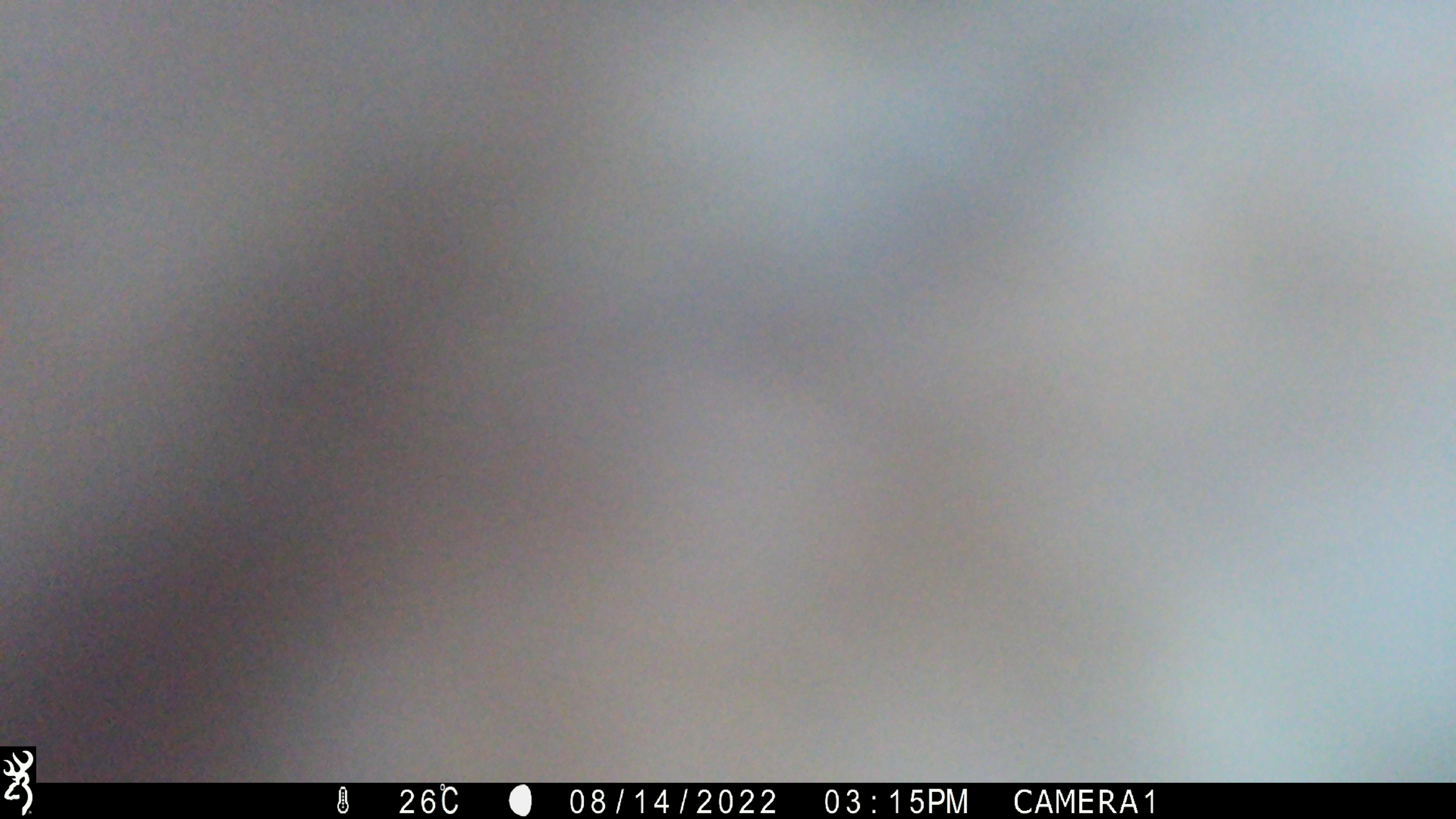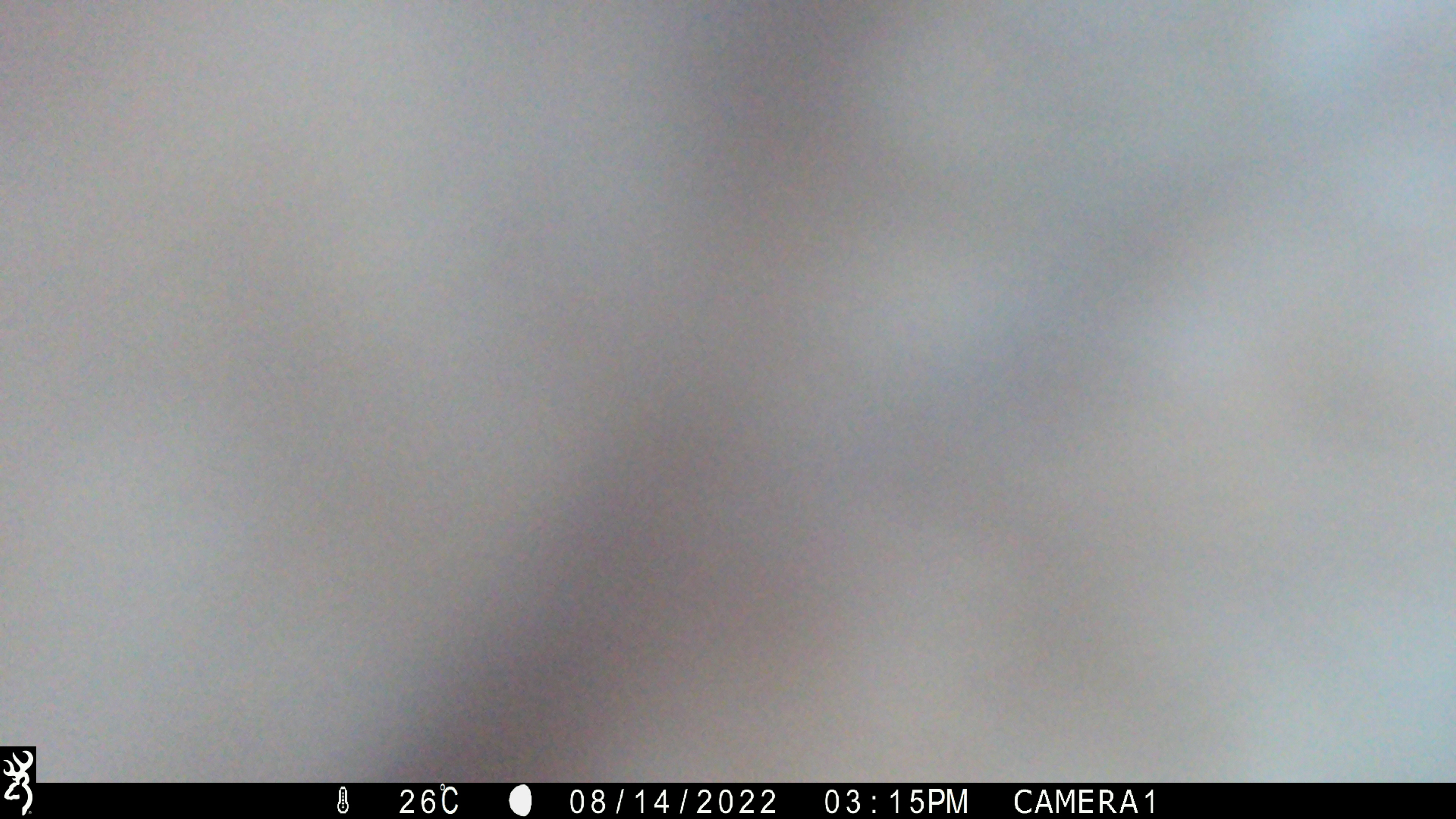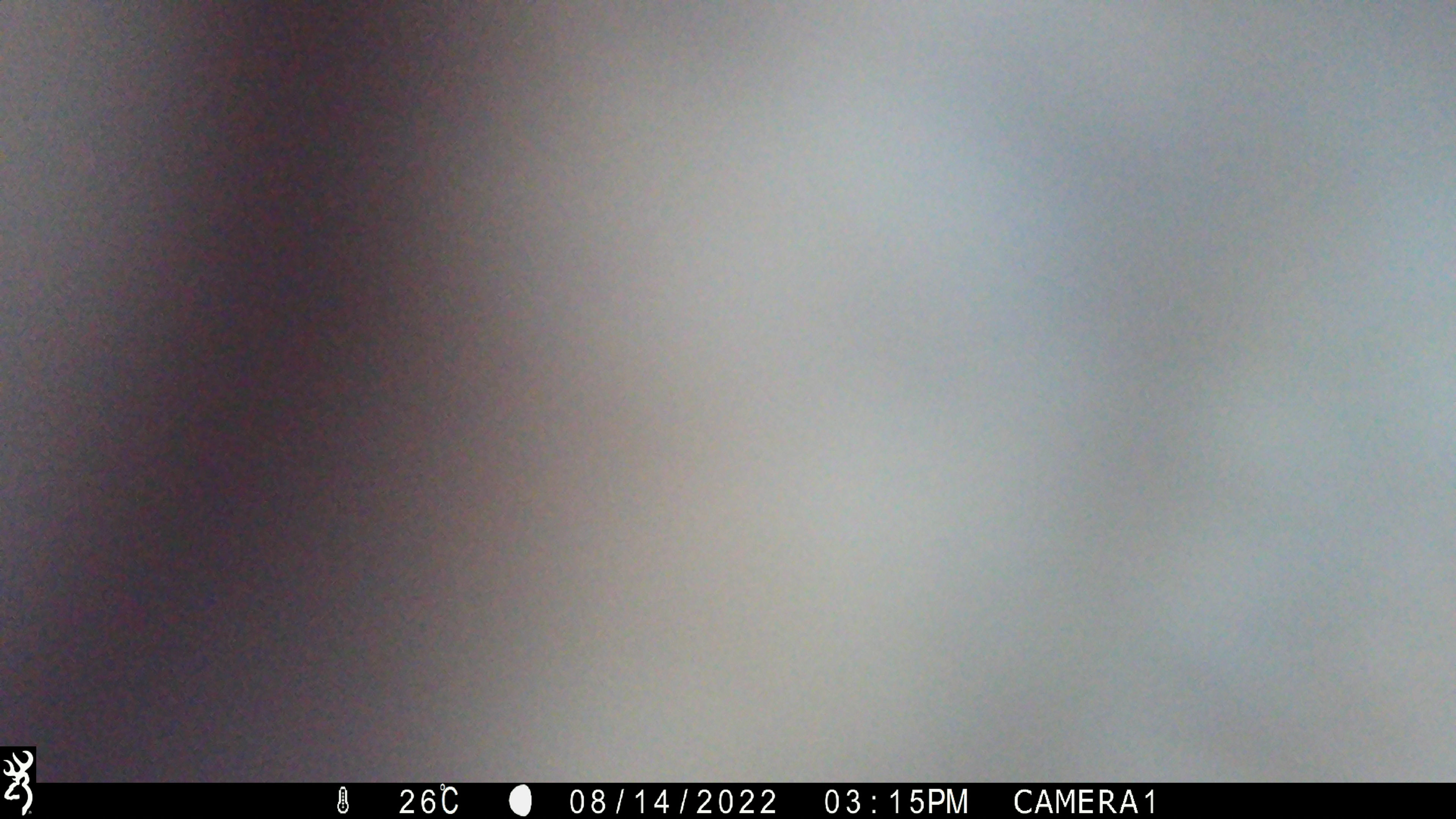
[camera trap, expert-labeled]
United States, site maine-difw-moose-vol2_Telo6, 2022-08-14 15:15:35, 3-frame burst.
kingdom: Animalia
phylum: Chordata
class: Mammalia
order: Artiodactyla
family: Cervidae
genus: Alces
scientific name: Alces alces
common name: moose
Moose (Alces alces).